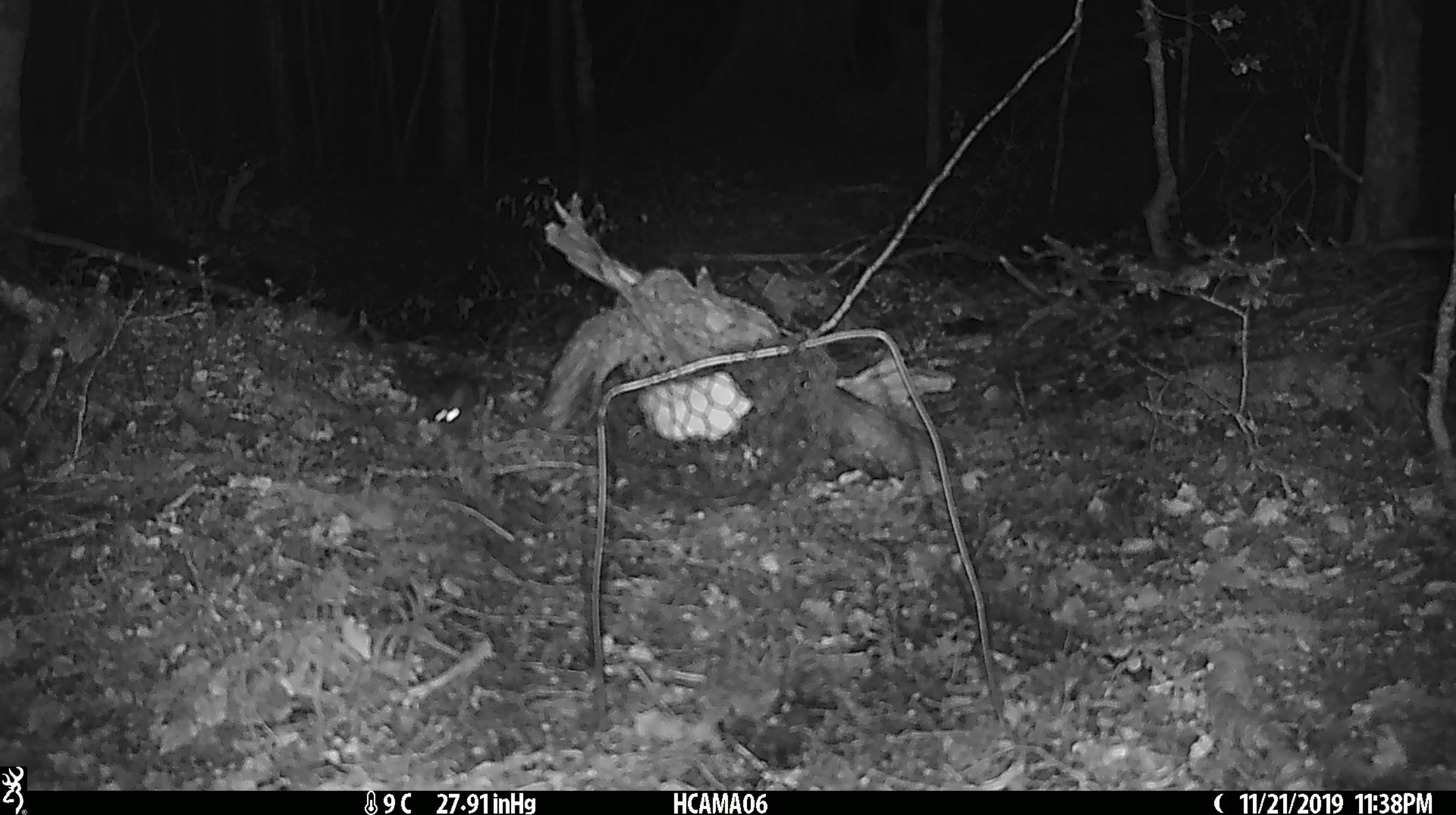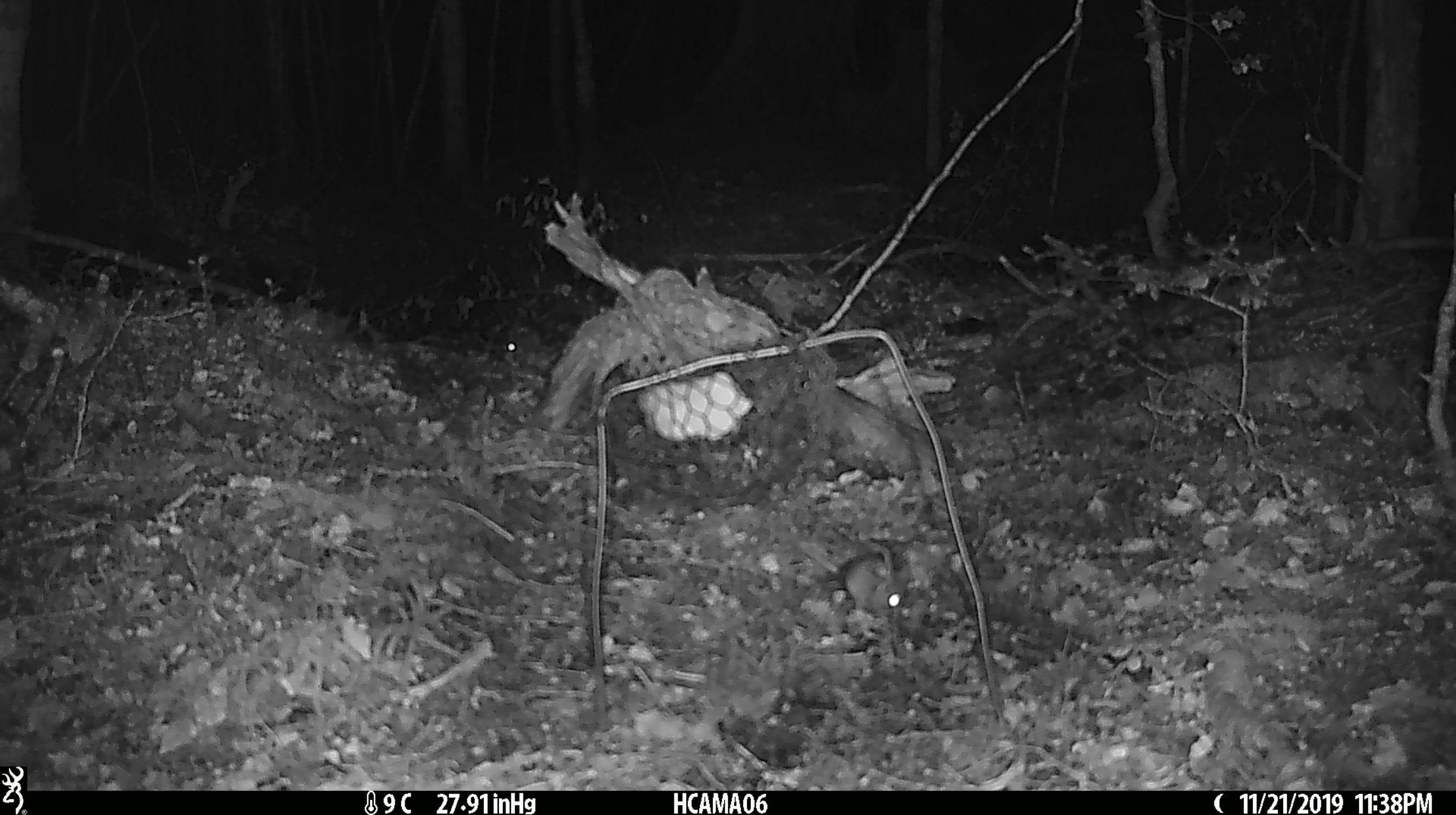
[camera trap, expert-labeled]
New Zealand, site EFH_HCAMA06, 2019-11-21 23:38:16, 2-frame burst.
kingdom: Animalia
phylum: Chordata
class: Mammalia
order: Rodentia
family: Muridae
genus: Mus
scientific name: Mus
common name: mouse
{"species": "mouse (Mus)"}